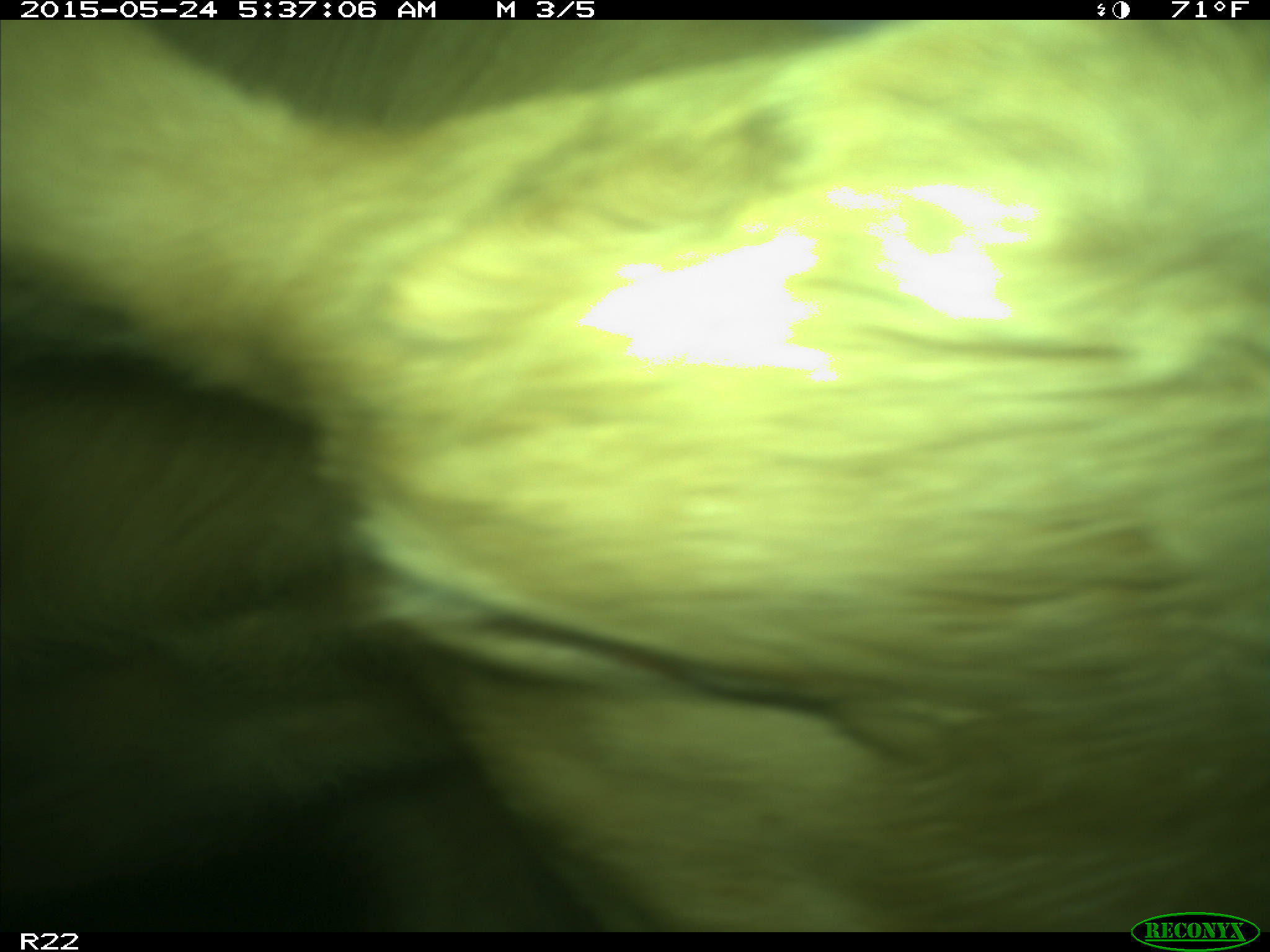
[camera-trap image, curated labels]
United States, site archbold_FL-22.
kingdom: Animalia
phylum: Chordata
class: Mammalia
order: Artiodactyla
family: Bovidae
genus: Bos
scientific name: Bos taurus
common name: domestic cow